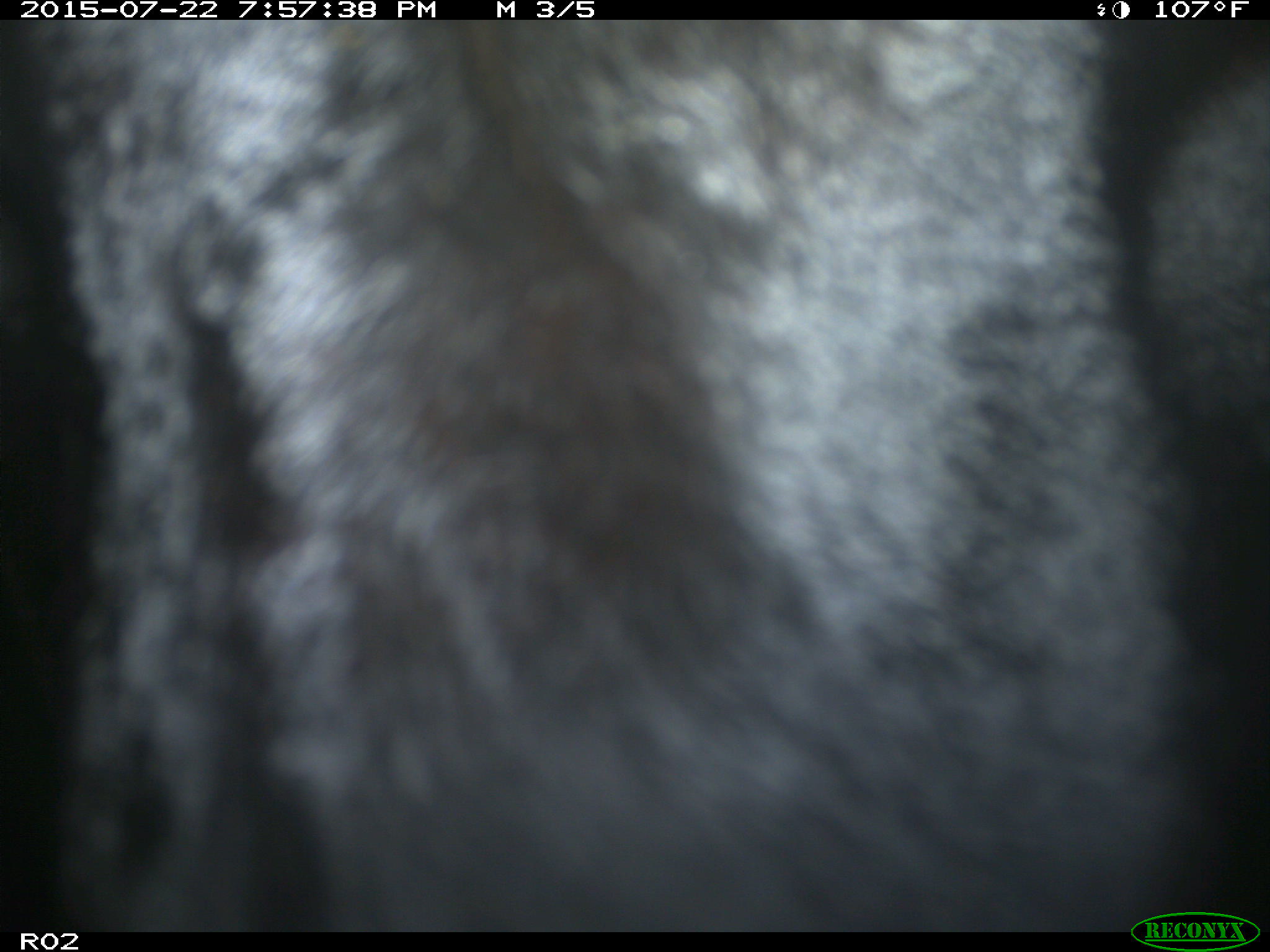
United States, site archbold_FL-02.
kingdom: Animalia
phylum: Chordata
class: Mammalia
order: Artiodactyla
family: Bovidae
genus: Bos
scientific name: Bos taurus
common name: domestic cow